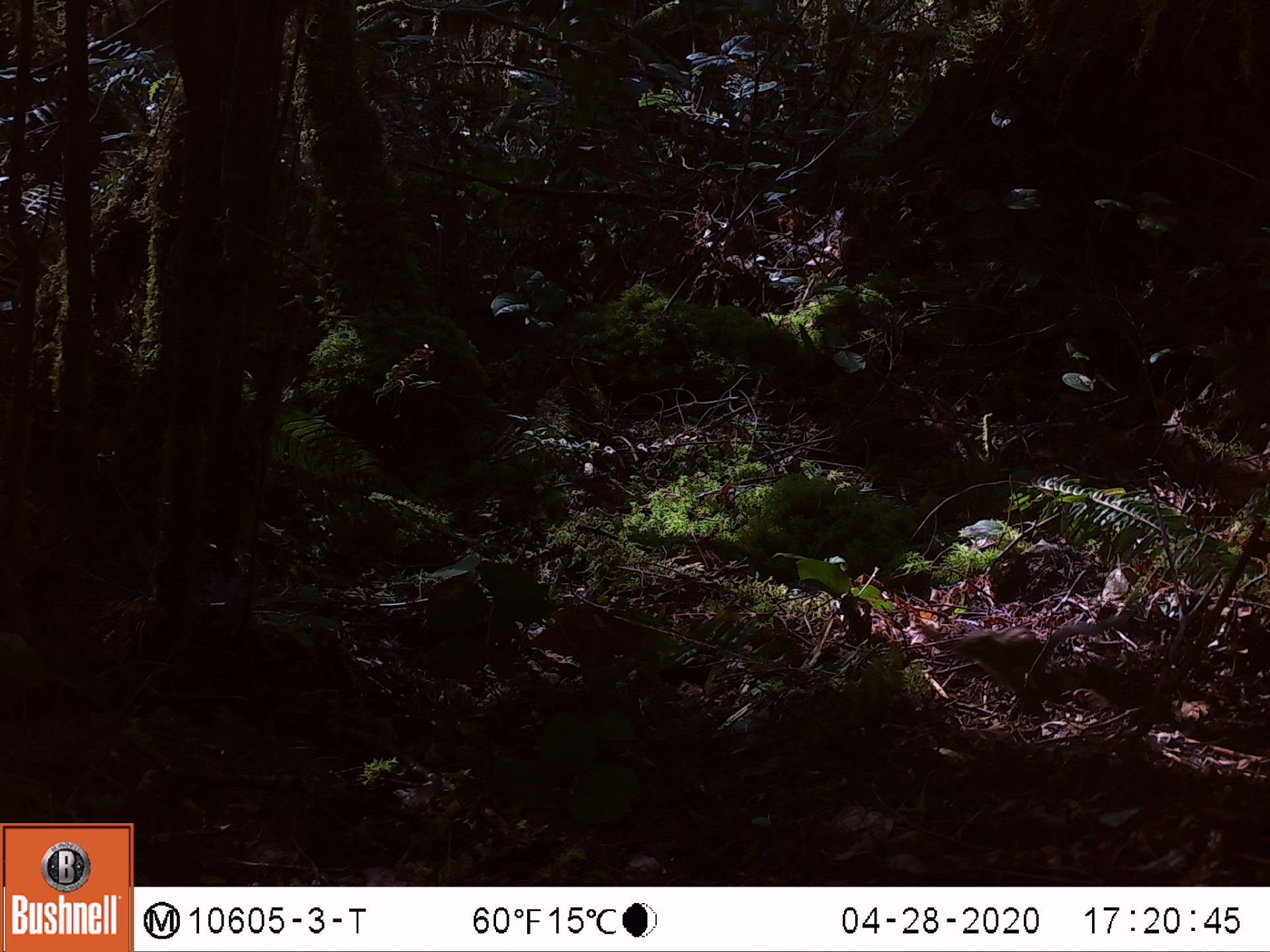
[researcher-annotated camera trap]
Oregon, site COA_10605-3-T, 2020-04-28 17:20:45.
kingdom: Animalia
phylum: Chordata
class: Mammalia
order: Rodentia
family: Sciuridae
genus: Neotamias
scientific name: Neotamias townsendii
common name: townsend's chipmunk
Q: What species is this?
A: Townsend's chipmunk (Neotamias townsendii).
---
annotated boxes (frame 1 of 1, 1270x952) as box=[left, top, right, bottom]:
townsend's chipmunk: box=[945, 608, 1120, 703]